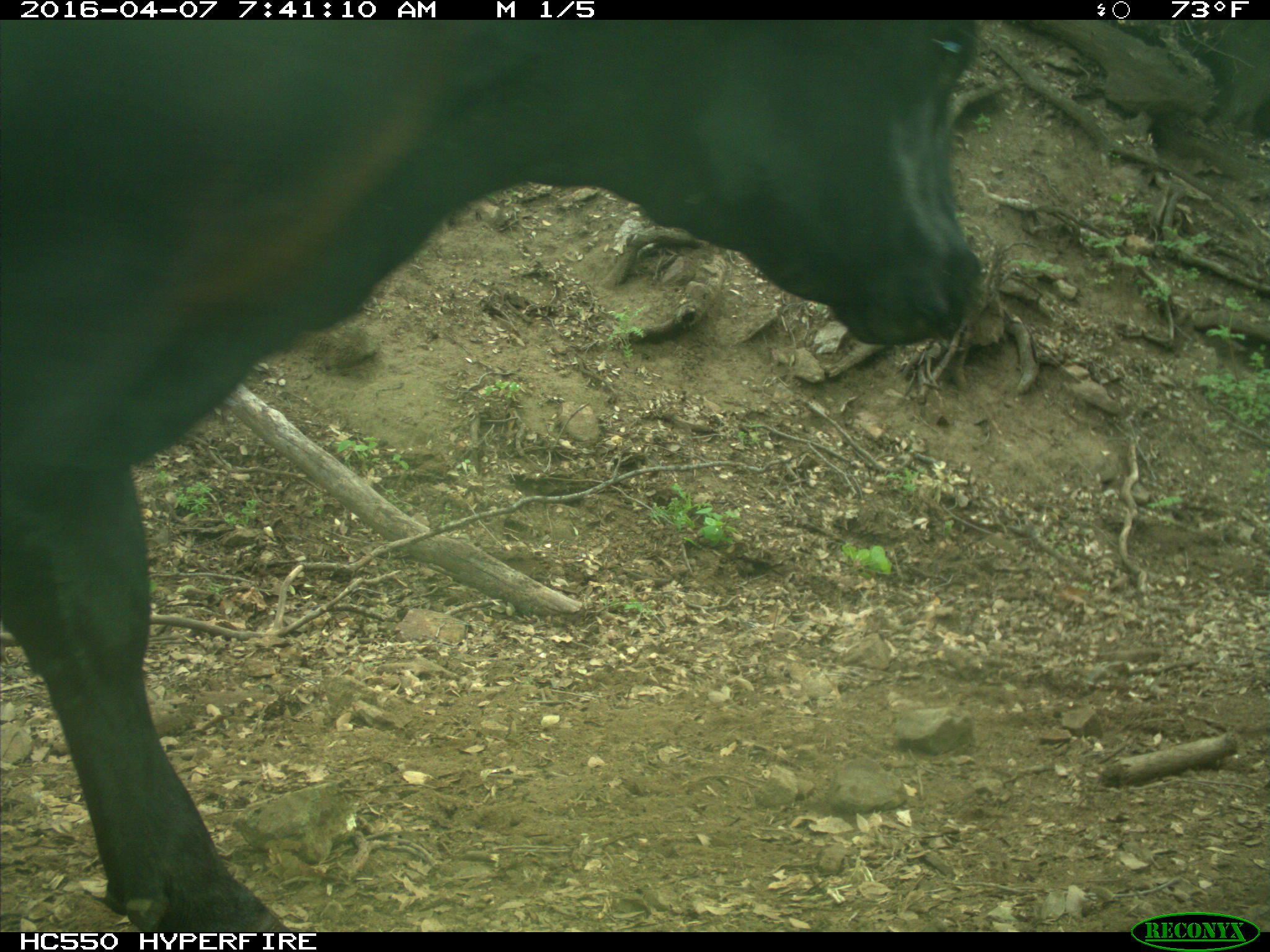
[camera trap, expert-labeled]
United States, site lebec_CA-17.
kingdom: Animalia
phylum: Chordata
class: Mammalia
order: Artiodactyla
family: Bovidae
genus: Bos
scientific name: Bos taurus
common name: domestic cow